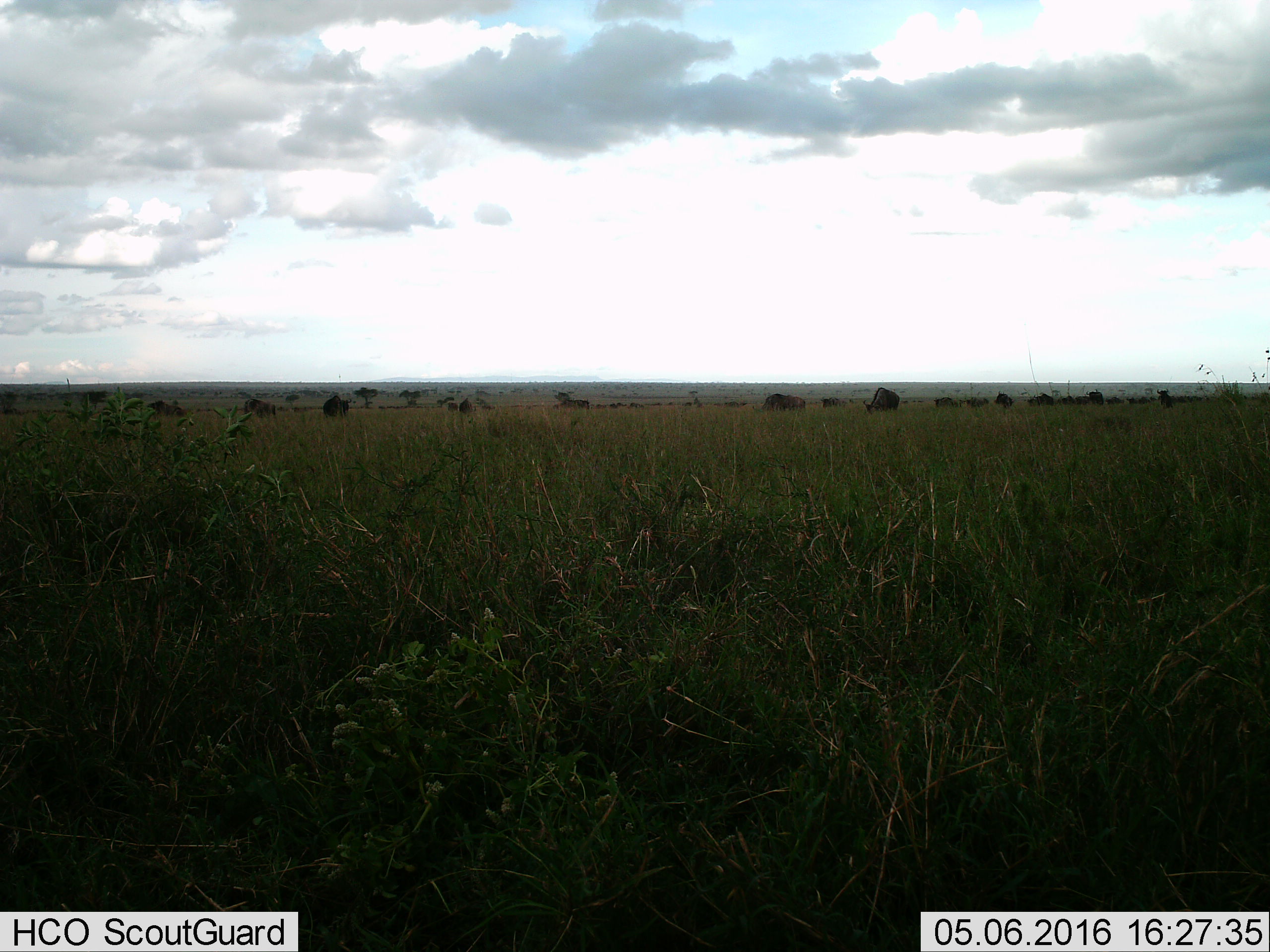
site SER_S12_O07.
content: unidentified animal